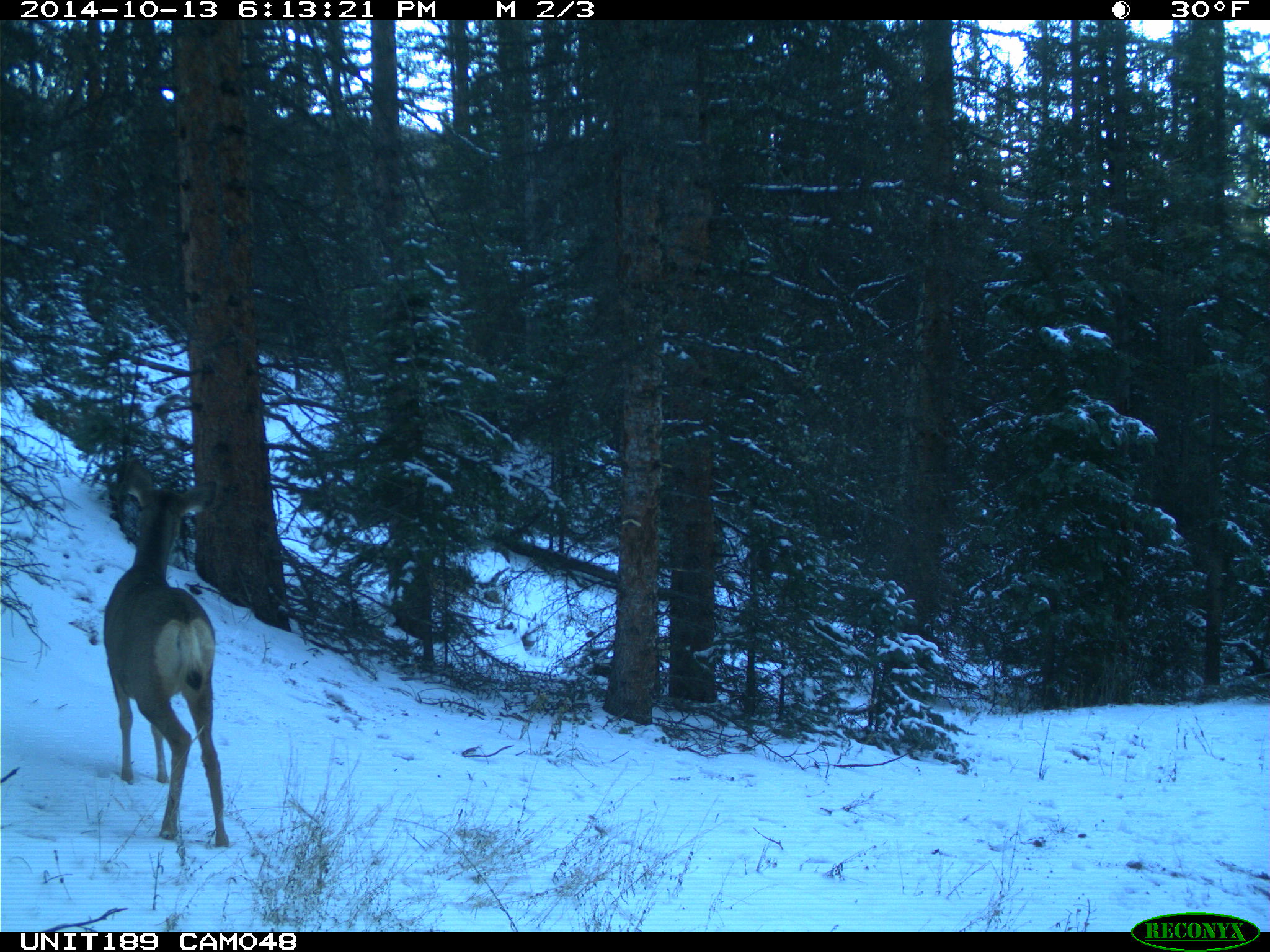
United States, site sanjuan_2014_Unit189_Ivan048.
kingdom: Animalia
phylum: Chordata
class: Mammalia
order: Artiodactyla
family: Cervidae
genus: Odocoileus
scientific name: Odocoileus hemionus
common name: mule deer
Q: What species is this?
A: Odocoileus hemionus (mule deer).